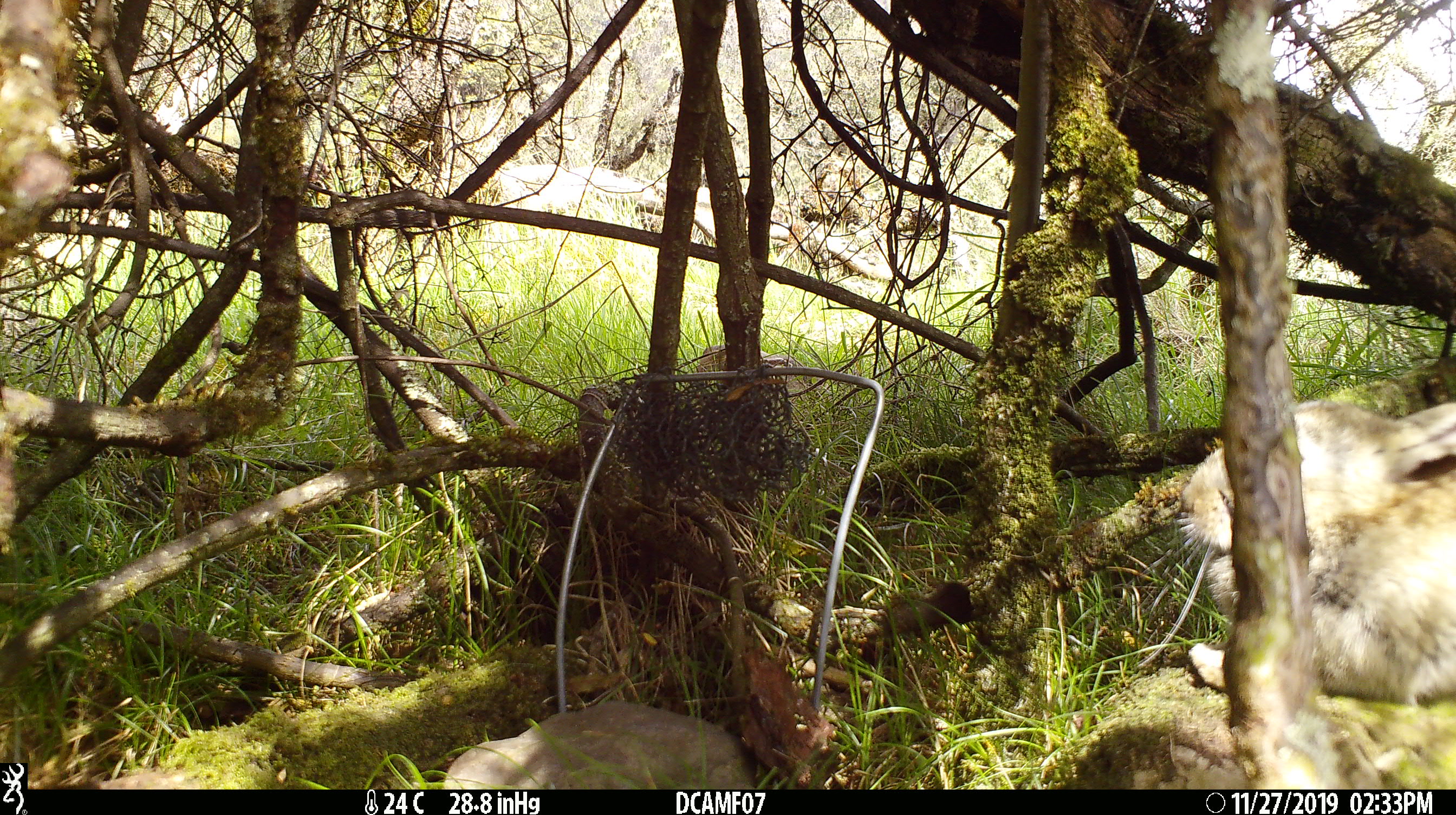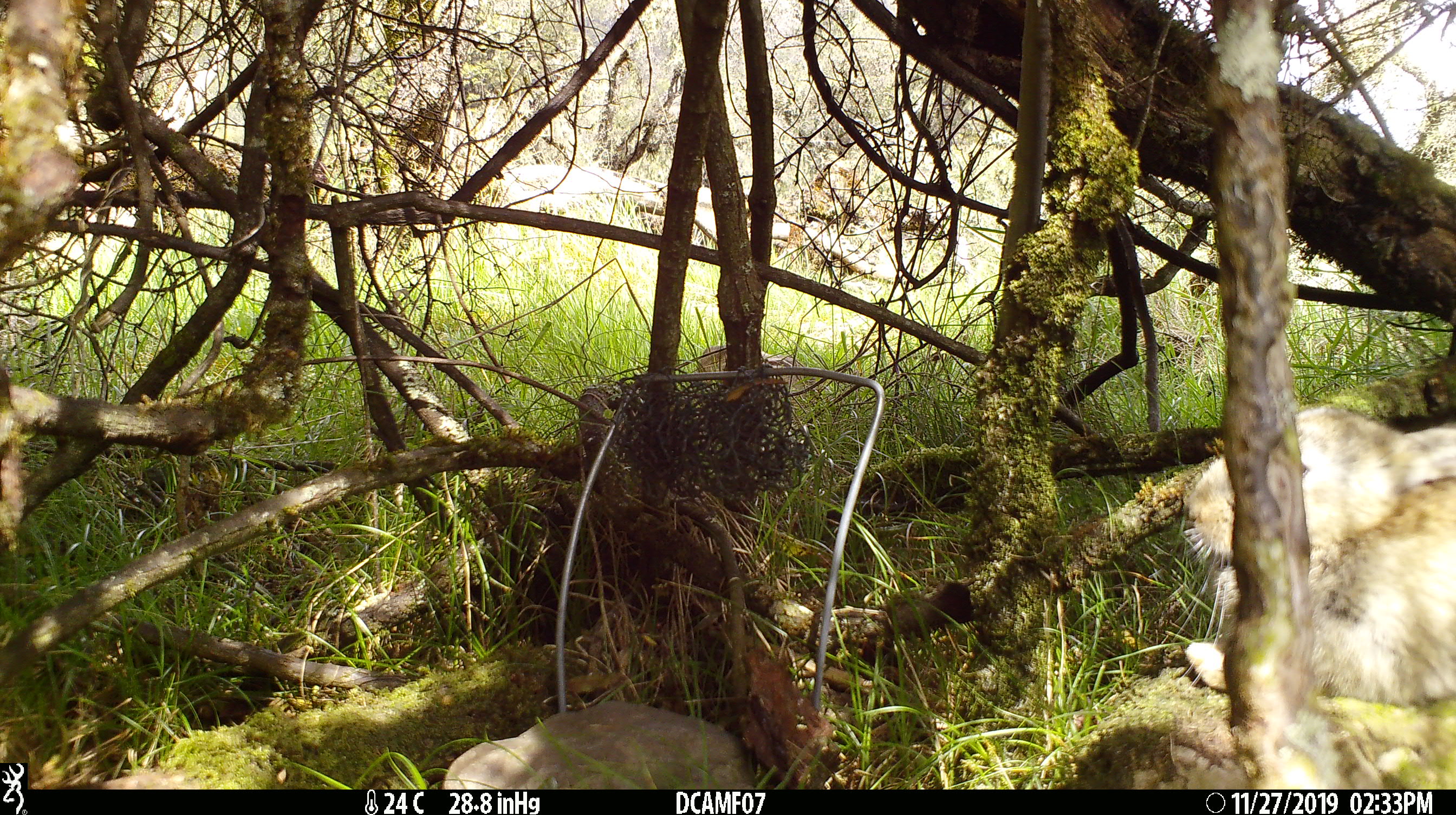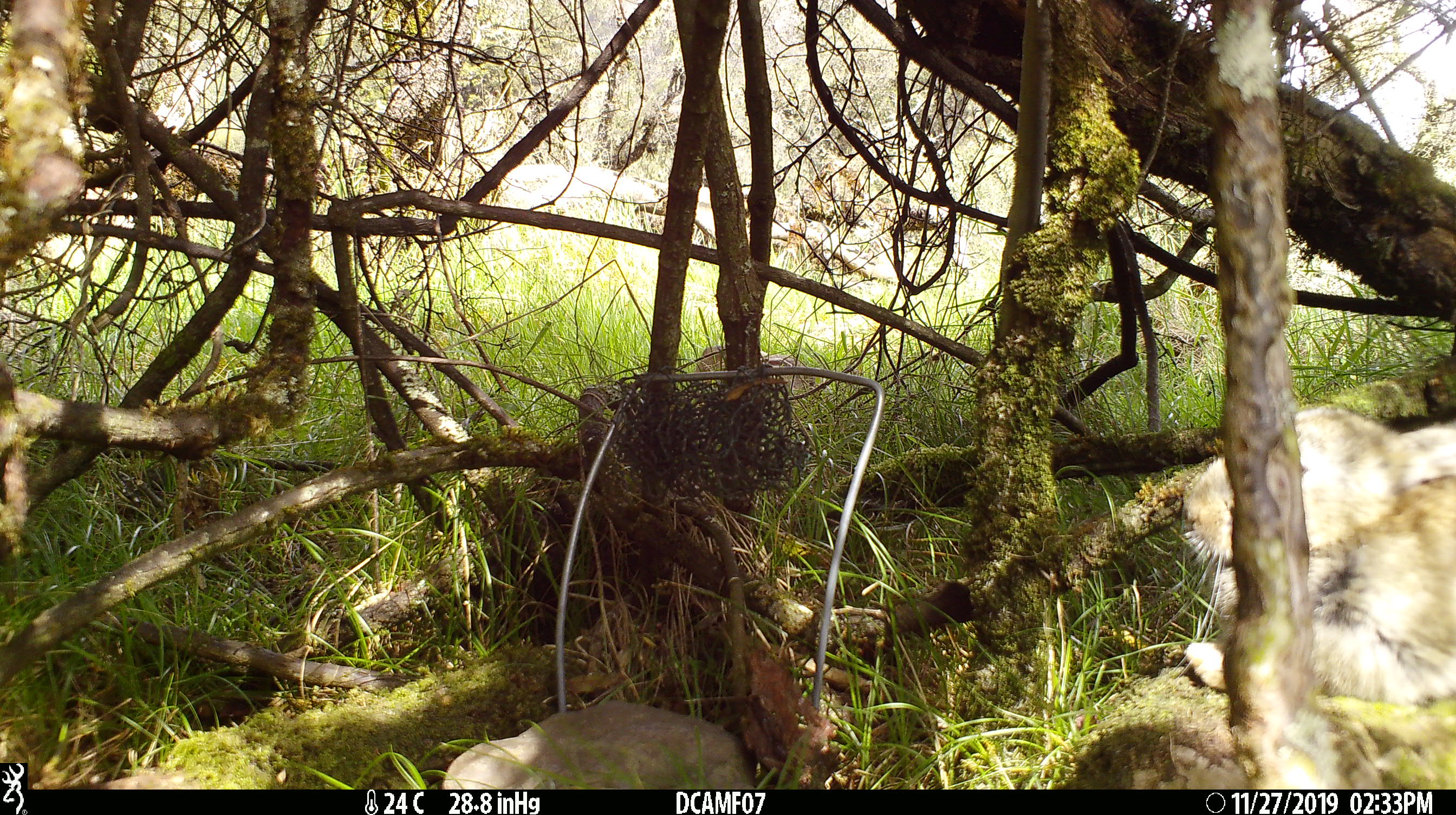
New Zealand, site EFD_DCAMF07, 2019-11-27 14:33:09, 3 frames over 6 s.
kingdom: Animalia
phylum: Chordata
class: Mammalia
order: Lagomorpha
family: Leporidae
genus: Oryctolagus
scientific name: Oryctolagus cuniculus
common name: european rabbit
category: rabbit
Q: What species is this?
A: Rabbit (european rabbit) (Oryctolagus cuniculus).